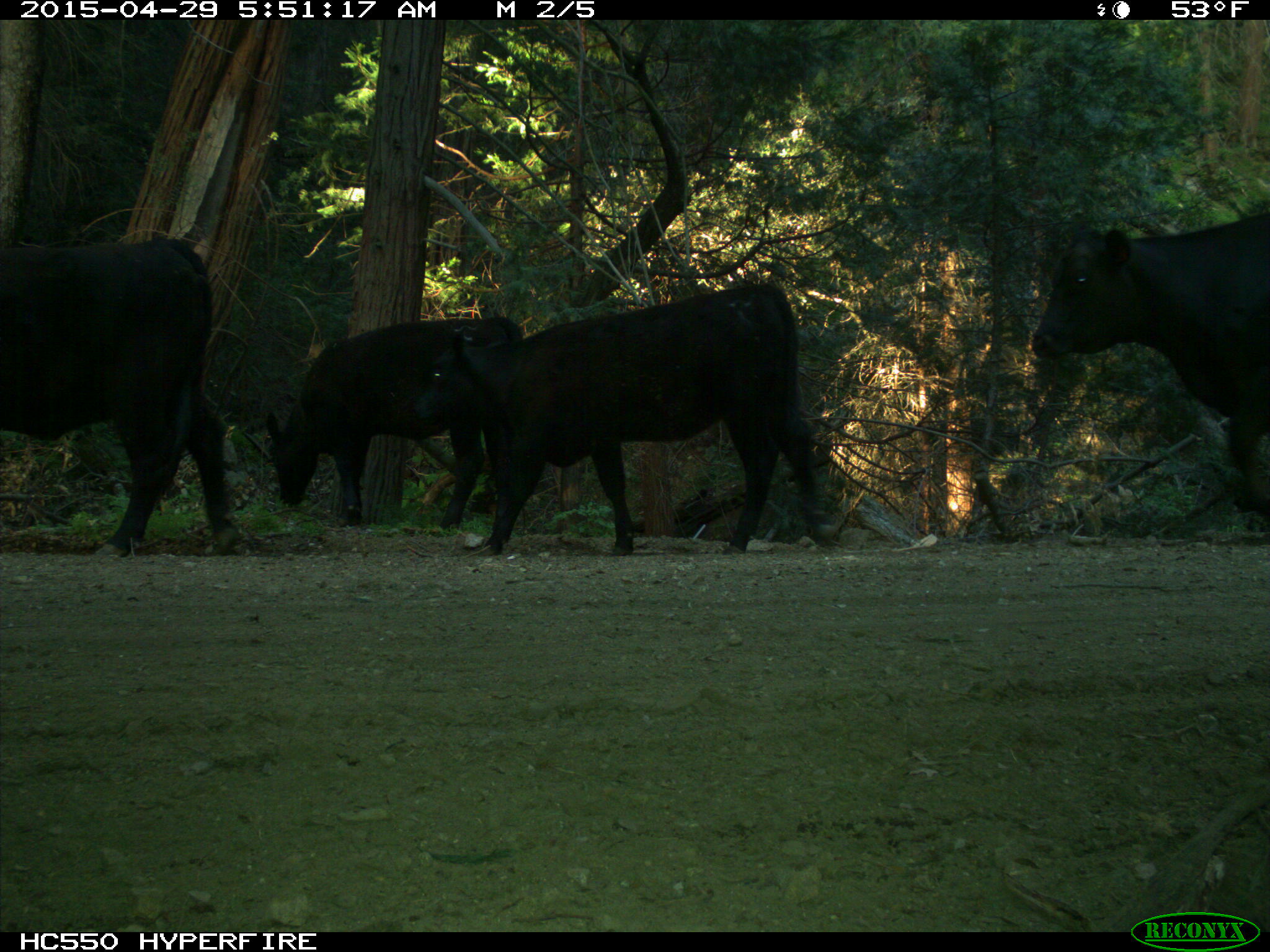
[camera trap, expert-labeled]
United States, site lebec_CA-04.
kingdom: Animalia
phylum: Chordata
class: Mammalia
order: Artiodactyla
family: Bovidae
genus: Bos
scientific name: Bos taurus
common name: domestic cow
Bos taurus (domestic cow).